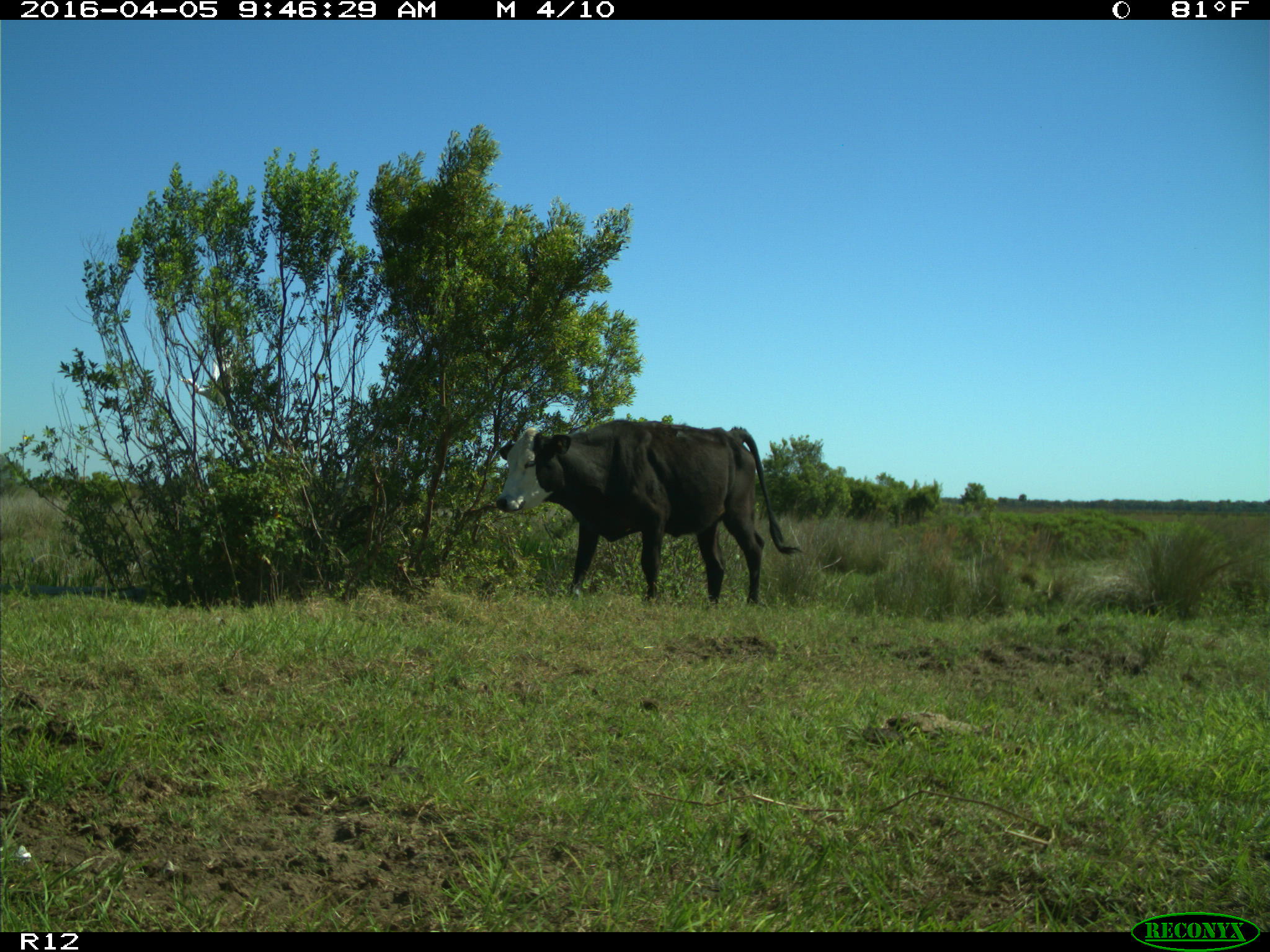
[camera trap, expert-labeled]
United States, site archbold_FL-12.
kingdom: Animalia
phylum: Chordata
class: Mammalia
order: Artiodactyla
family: Bovidae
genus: Bos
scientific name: Bos taurus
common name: domestic cow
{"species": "Bos taurus (domestic cow)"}